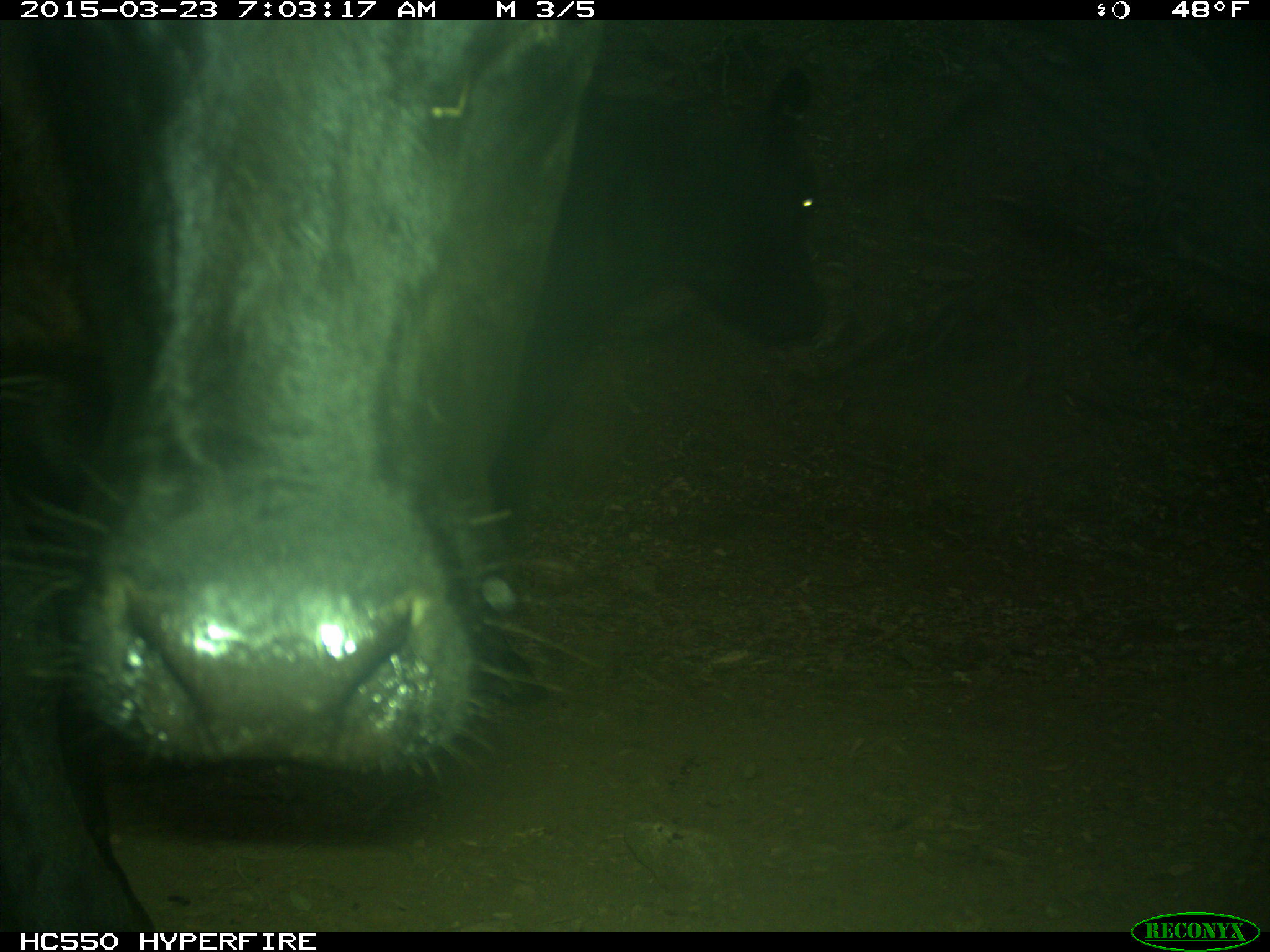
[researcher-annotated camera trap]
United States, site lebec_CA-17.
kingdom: Animalia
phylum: Chordata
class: Mammalia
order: Artiodactyla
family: Bovidae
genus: Bos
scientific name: Bos taurus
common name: domestic cow